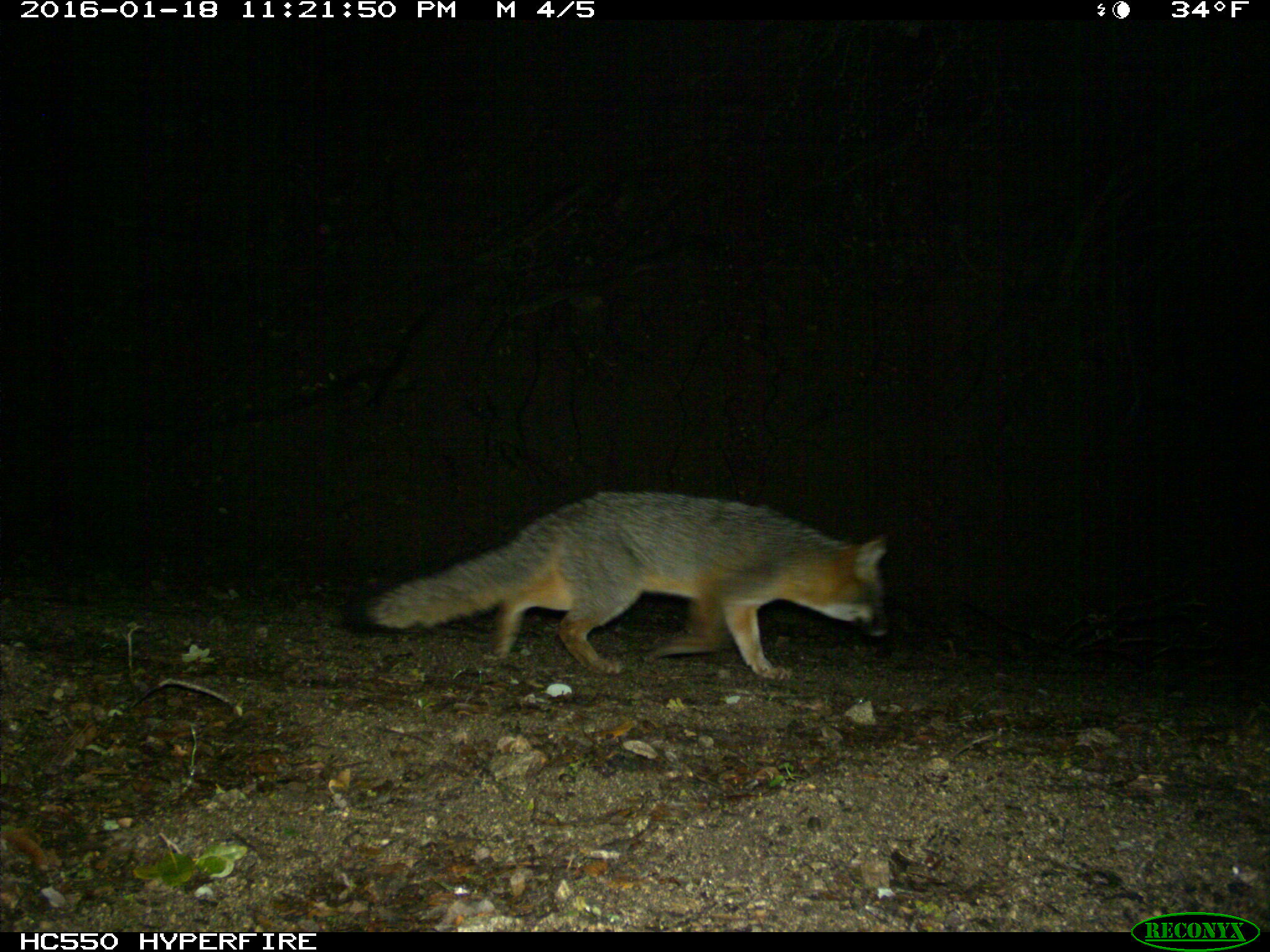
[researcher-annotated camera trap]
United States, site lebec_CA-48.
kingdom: Animalia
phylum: Chordata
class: Mammalia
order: Carnivora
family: Canidae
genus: Urocyon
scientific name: Urocyon cinereoargenteus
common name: gray fox